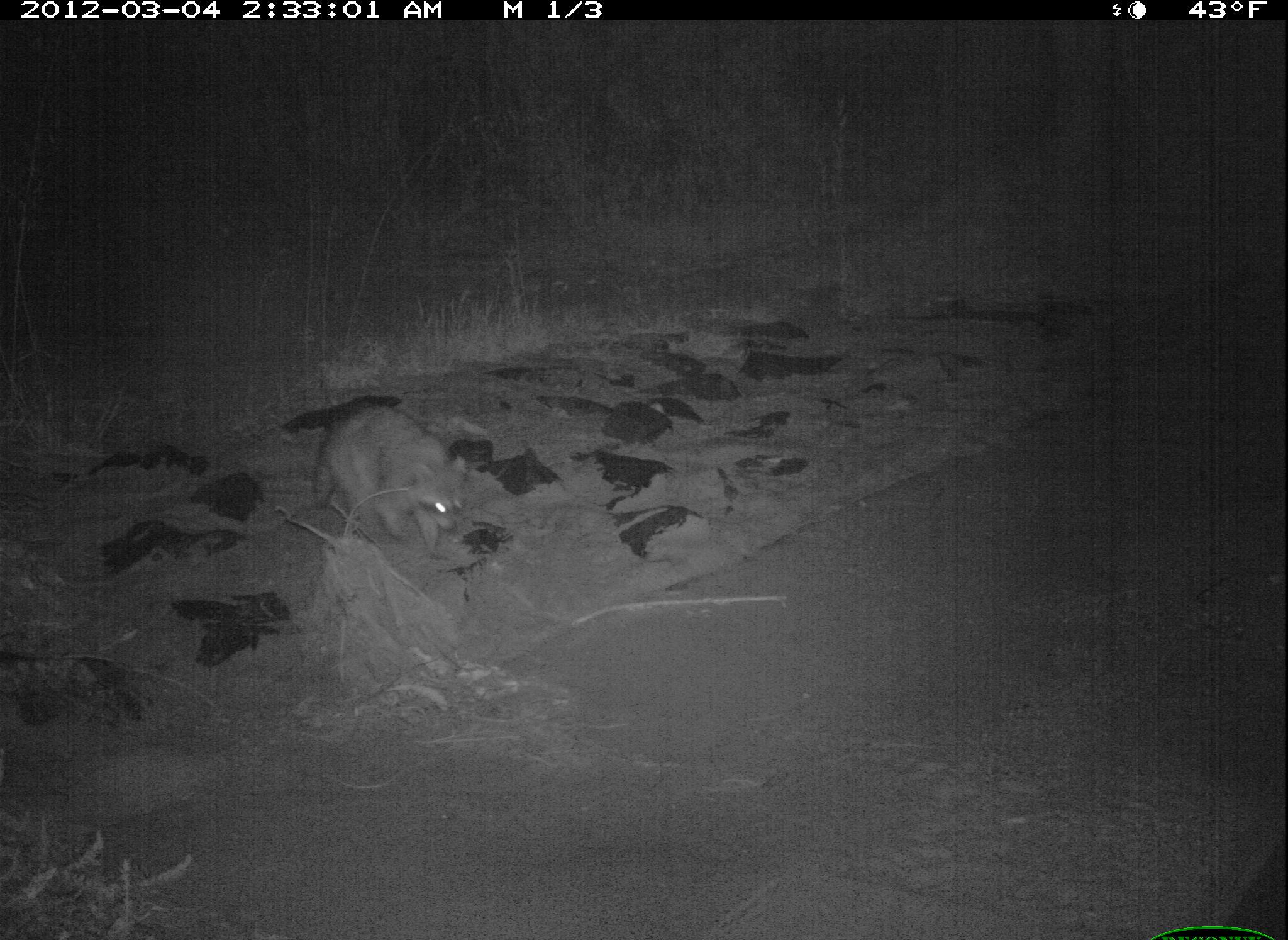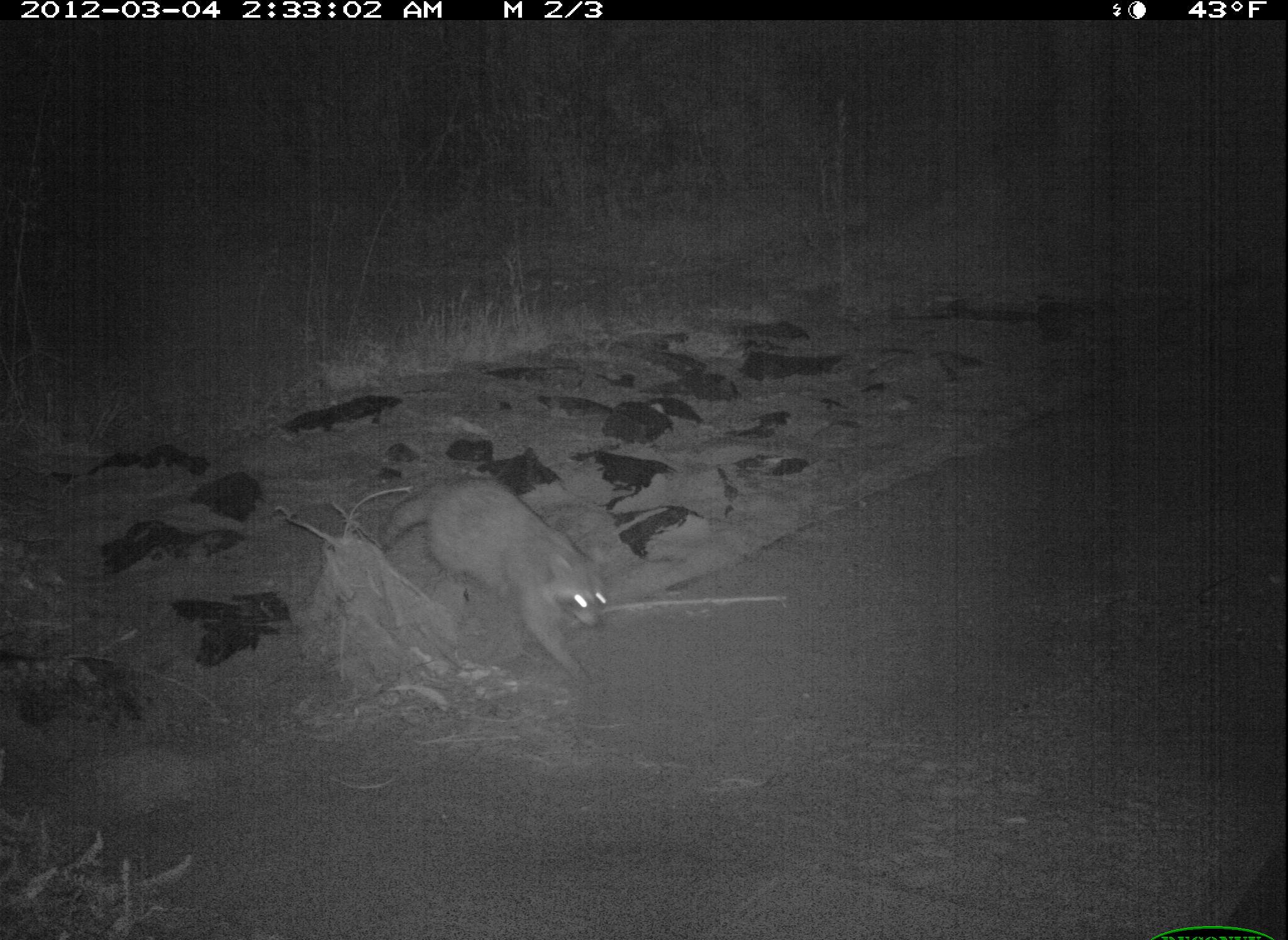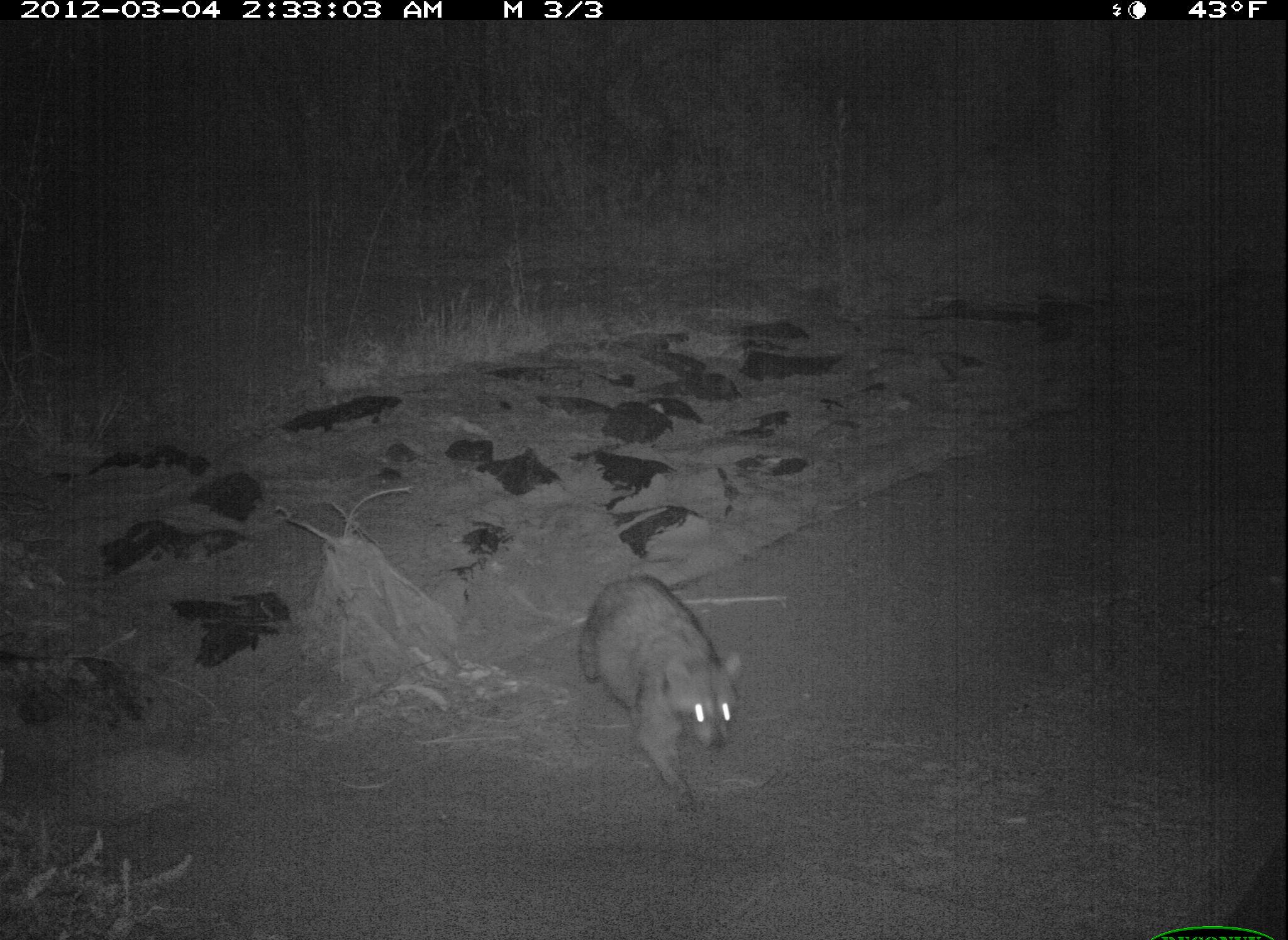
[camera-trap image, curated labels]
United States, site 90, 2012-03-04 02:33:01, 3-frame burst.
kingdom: Animalia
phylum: Chordata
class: Mammalia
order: Carnivora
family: Procyonidae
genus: Procyon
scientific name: Procyon lotor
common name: raccoon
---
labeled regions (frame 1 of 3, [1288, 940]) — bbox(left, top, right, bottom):
raccoon: bbox(298, 391, 486, 583)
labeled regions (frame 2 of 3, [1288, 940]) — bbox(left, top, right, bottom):
raccoon: bbox(370, 461, 620, 696)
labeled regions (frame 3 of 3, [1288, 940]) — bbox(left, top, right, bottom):
raccoon: bbox(575, 551, 770, 815)